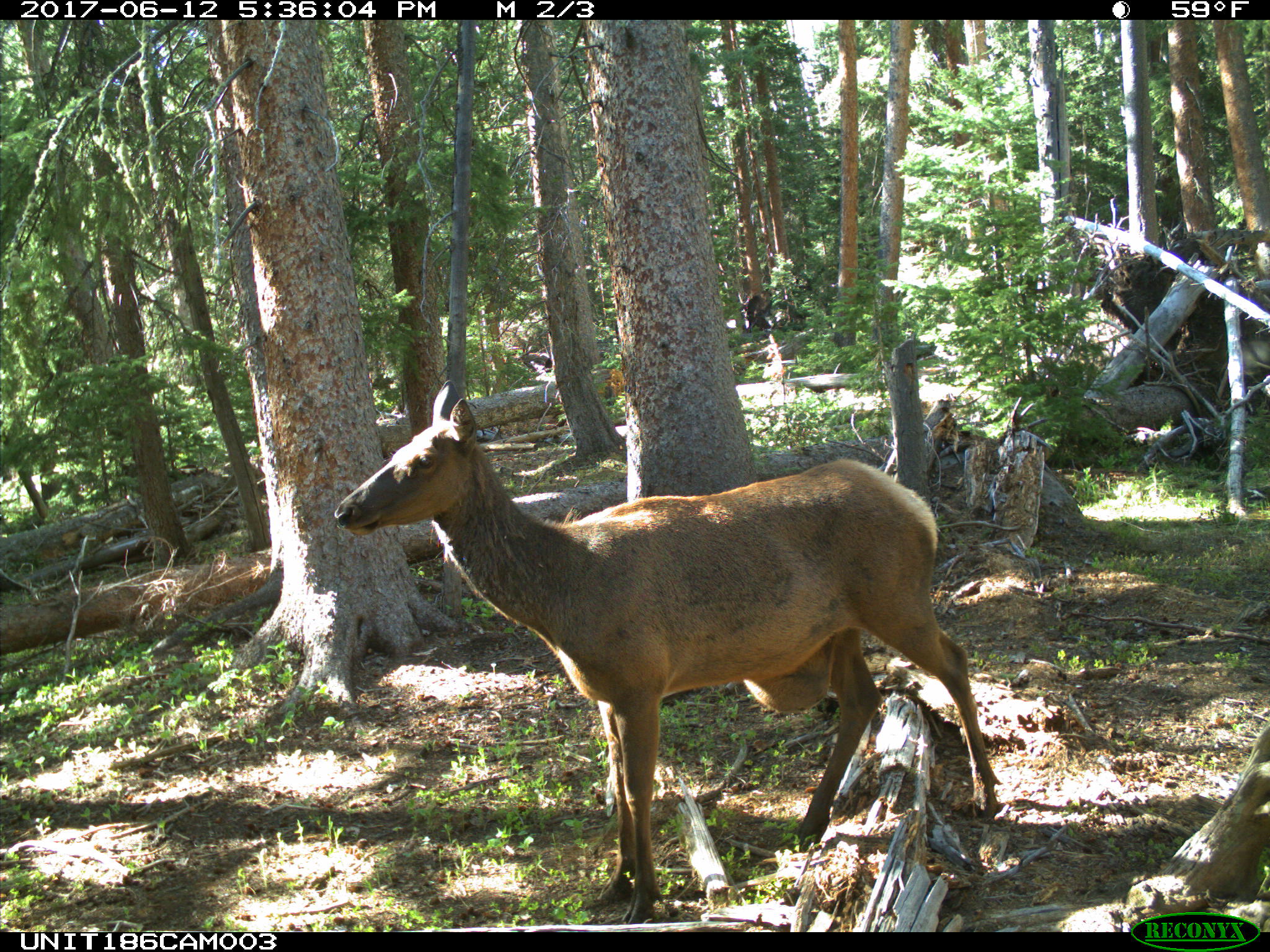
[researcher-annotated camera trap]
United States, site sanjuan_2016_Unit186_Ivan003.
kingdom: Animalia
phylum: Chordata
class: Mammalia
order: Artiodactyla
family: Cervidae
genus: Cervus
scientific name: Cervus elaphus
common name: red deer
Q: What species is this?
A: Cervus elaphus (red deer).